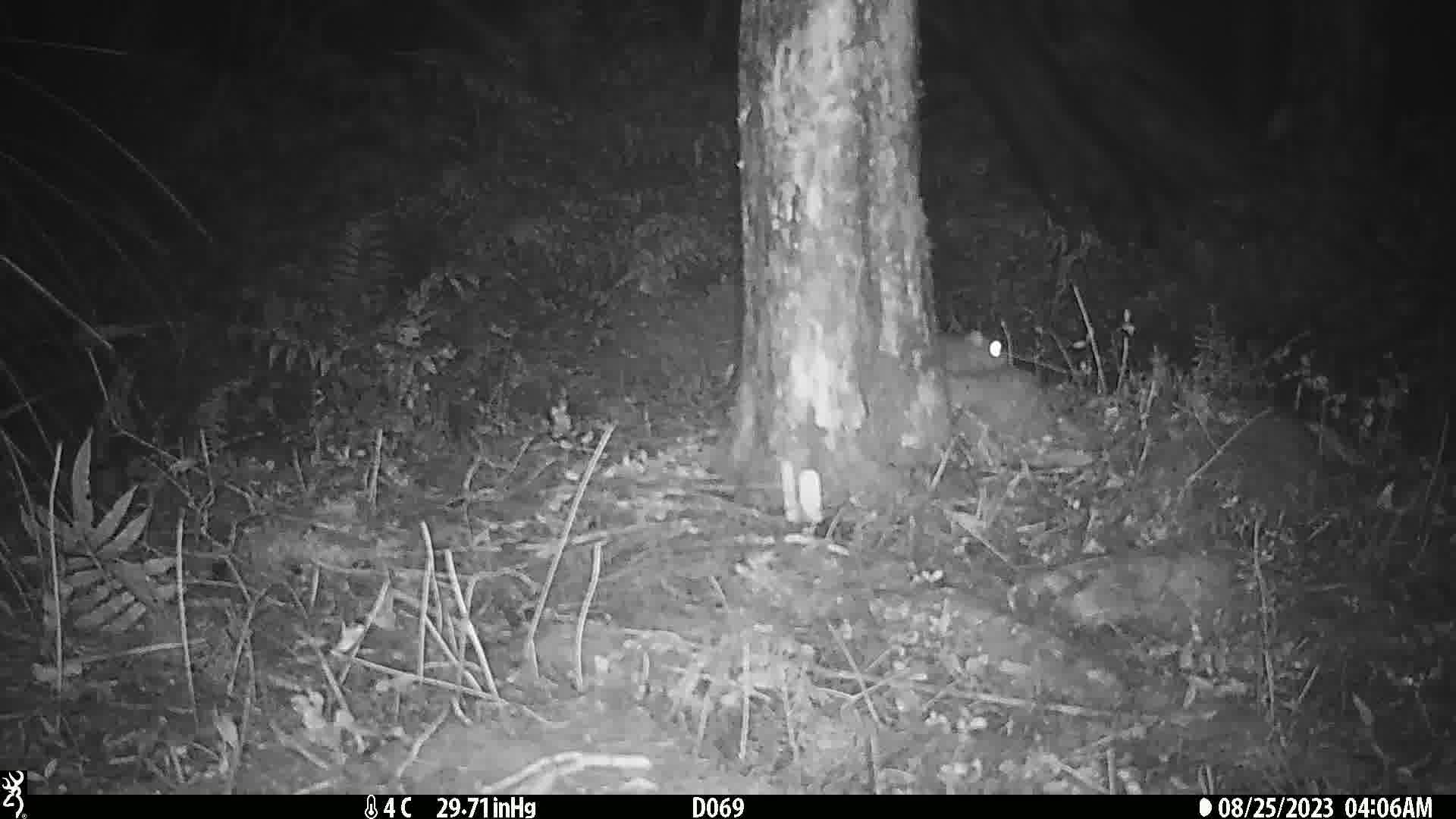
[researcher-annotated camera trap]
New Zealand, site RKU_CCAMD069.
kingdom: Animalia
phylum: Chordata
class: Mammalia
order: Rodentia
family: Muridae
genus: Rattus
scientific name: Rattus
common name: rat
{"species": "rat (Rattus)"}